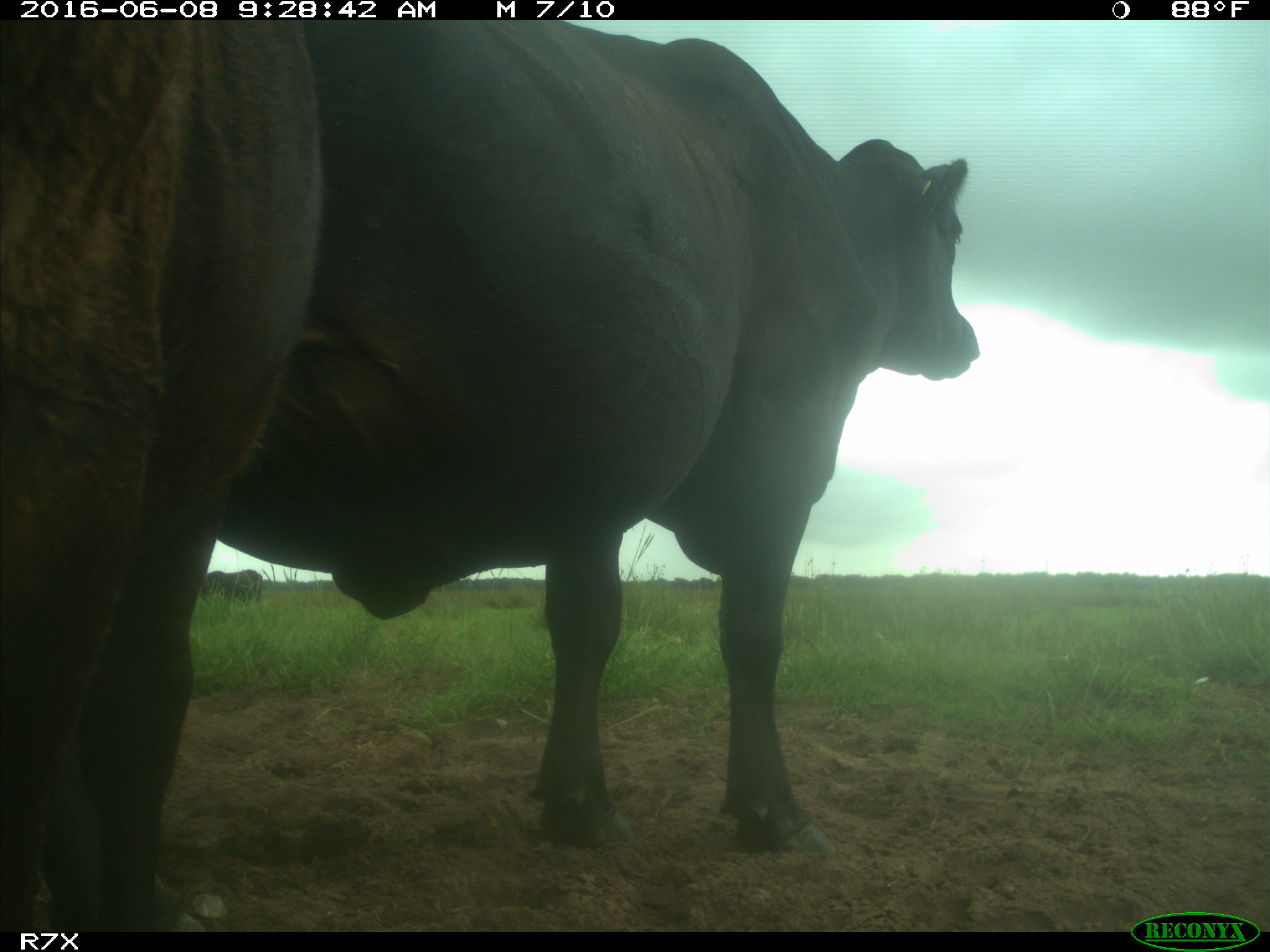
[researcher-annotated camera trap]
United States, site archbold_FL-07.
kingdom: Animalia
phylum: Chordata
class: Mammalia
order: Artiodactyla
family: Bovidae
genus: Bos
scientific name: Bos taurus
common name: domestic cow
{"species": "Bos taurus (domestic cow)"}